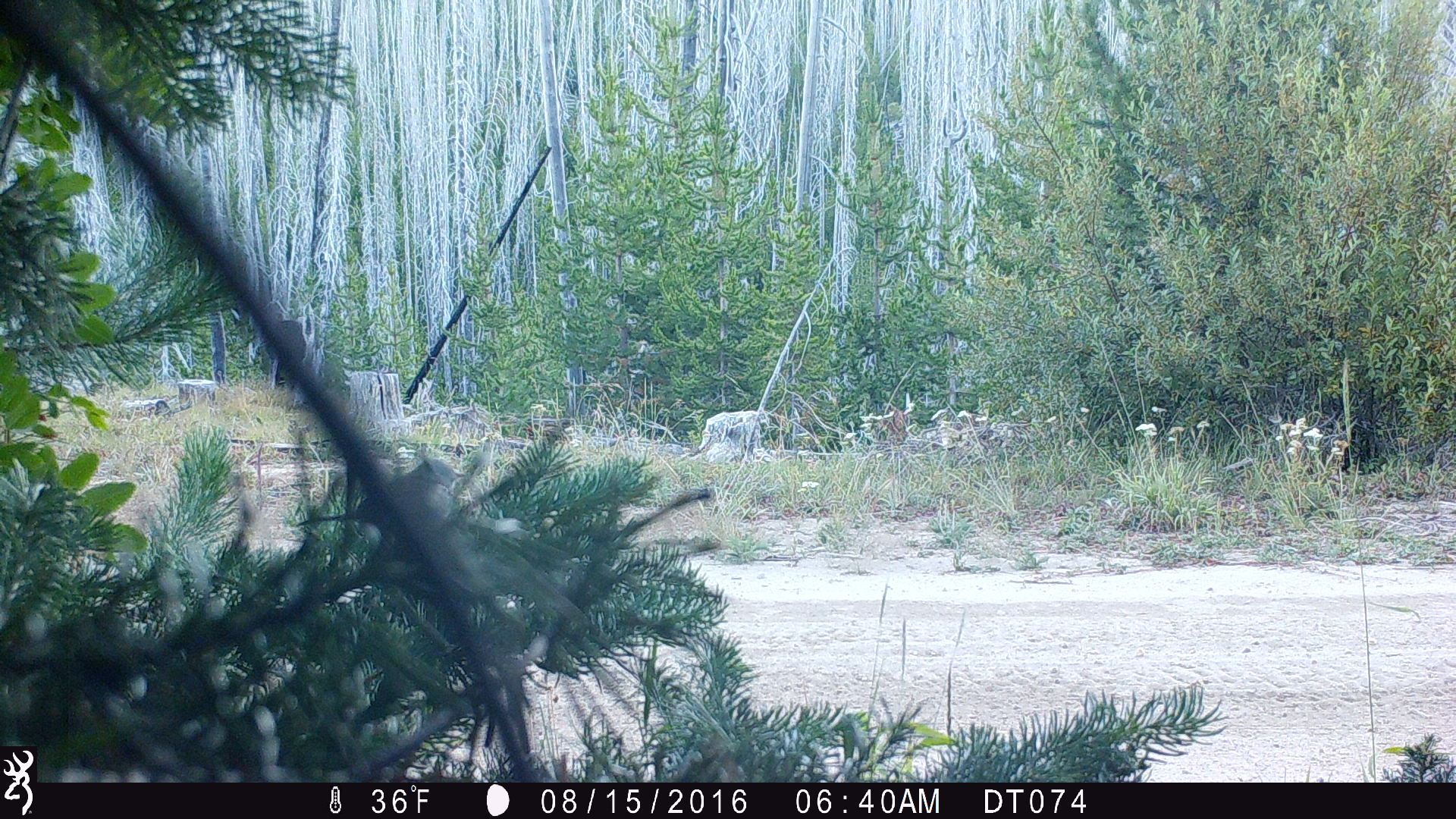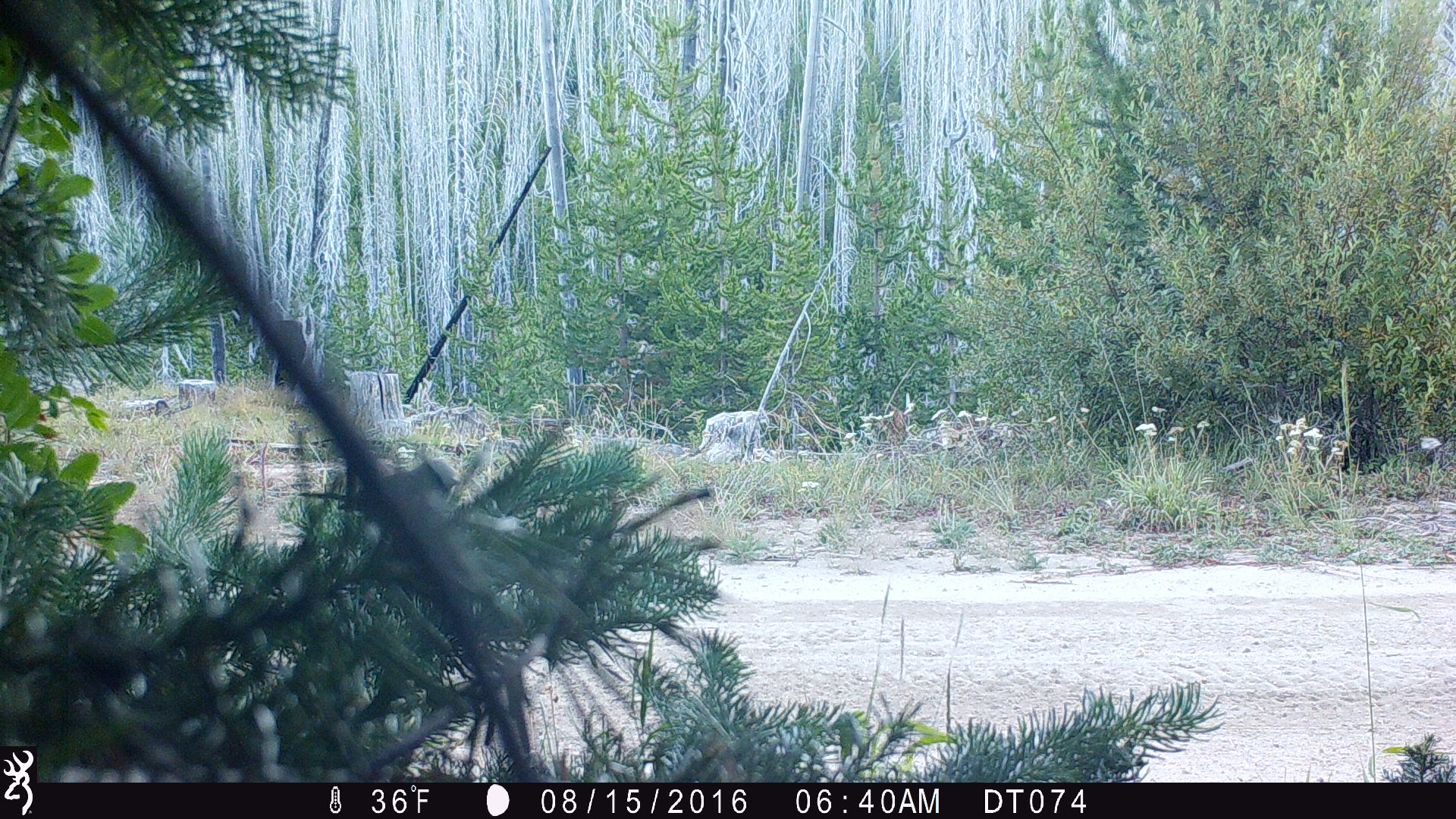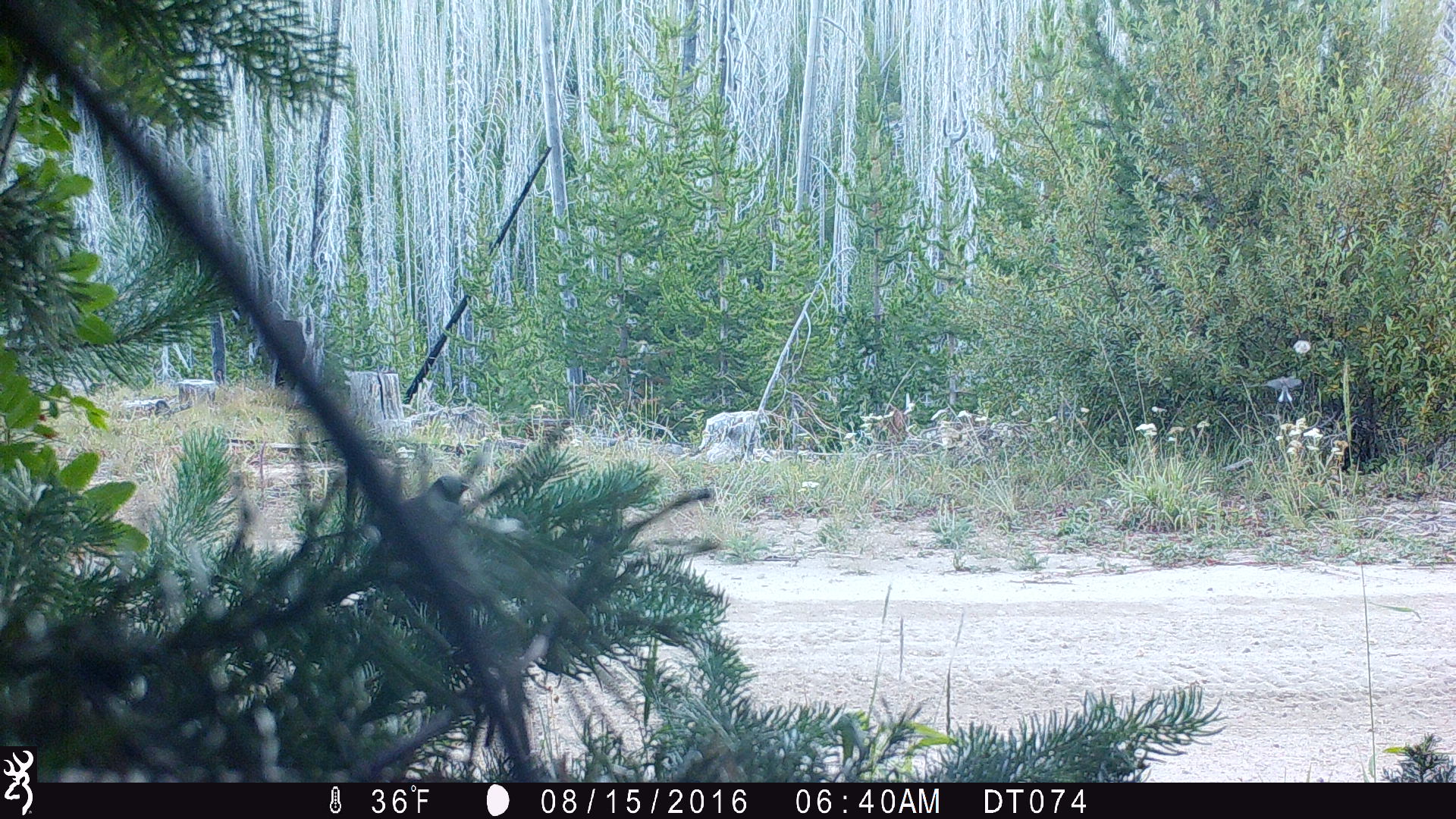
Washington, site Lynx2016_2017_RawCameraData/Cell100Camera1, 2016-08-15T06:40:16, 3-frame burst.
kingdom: Animalia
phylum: Chordata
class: Aves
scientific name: Aves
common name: birds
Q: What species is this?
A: Aves (birds).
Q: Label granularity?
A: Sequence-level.